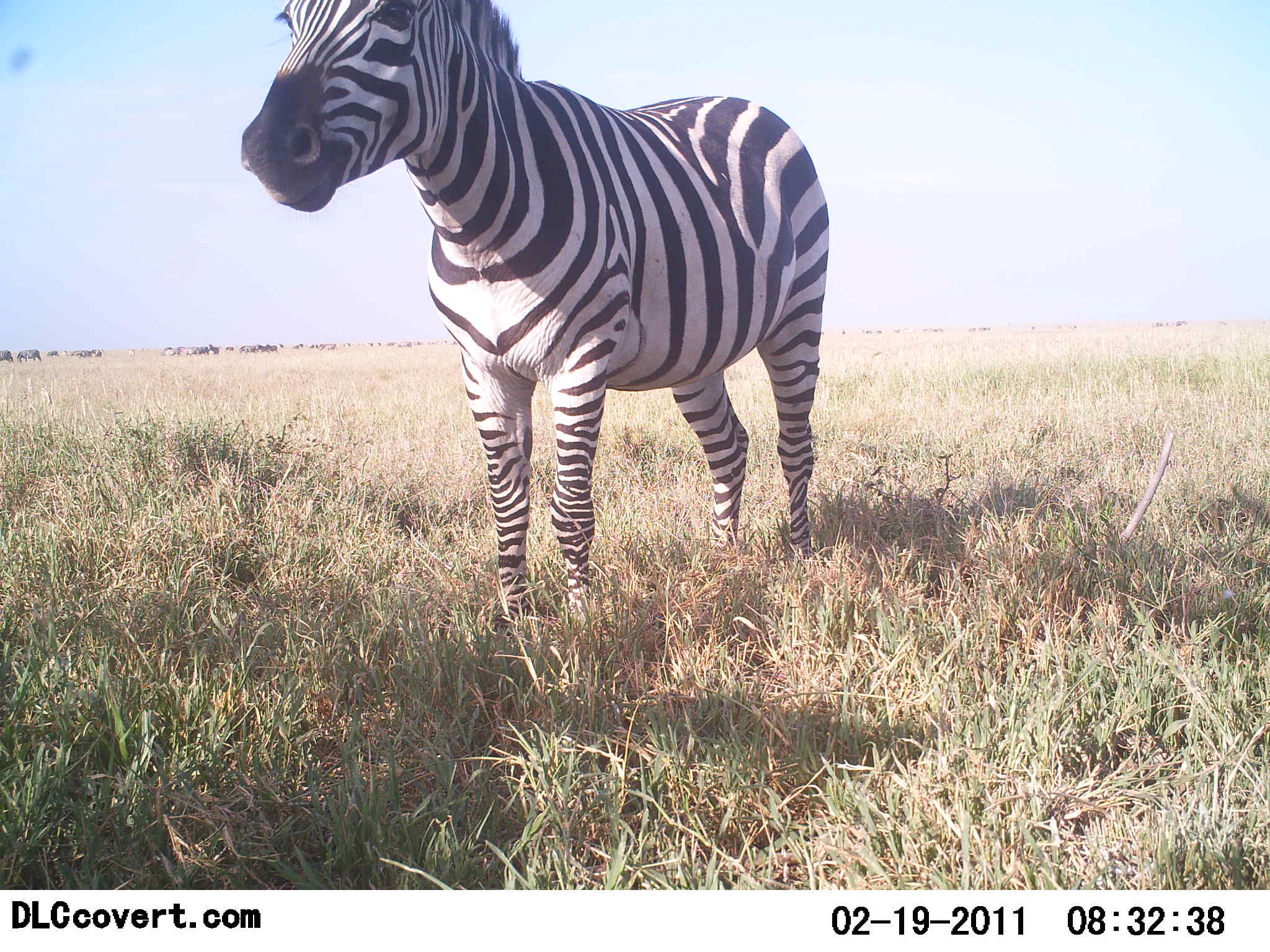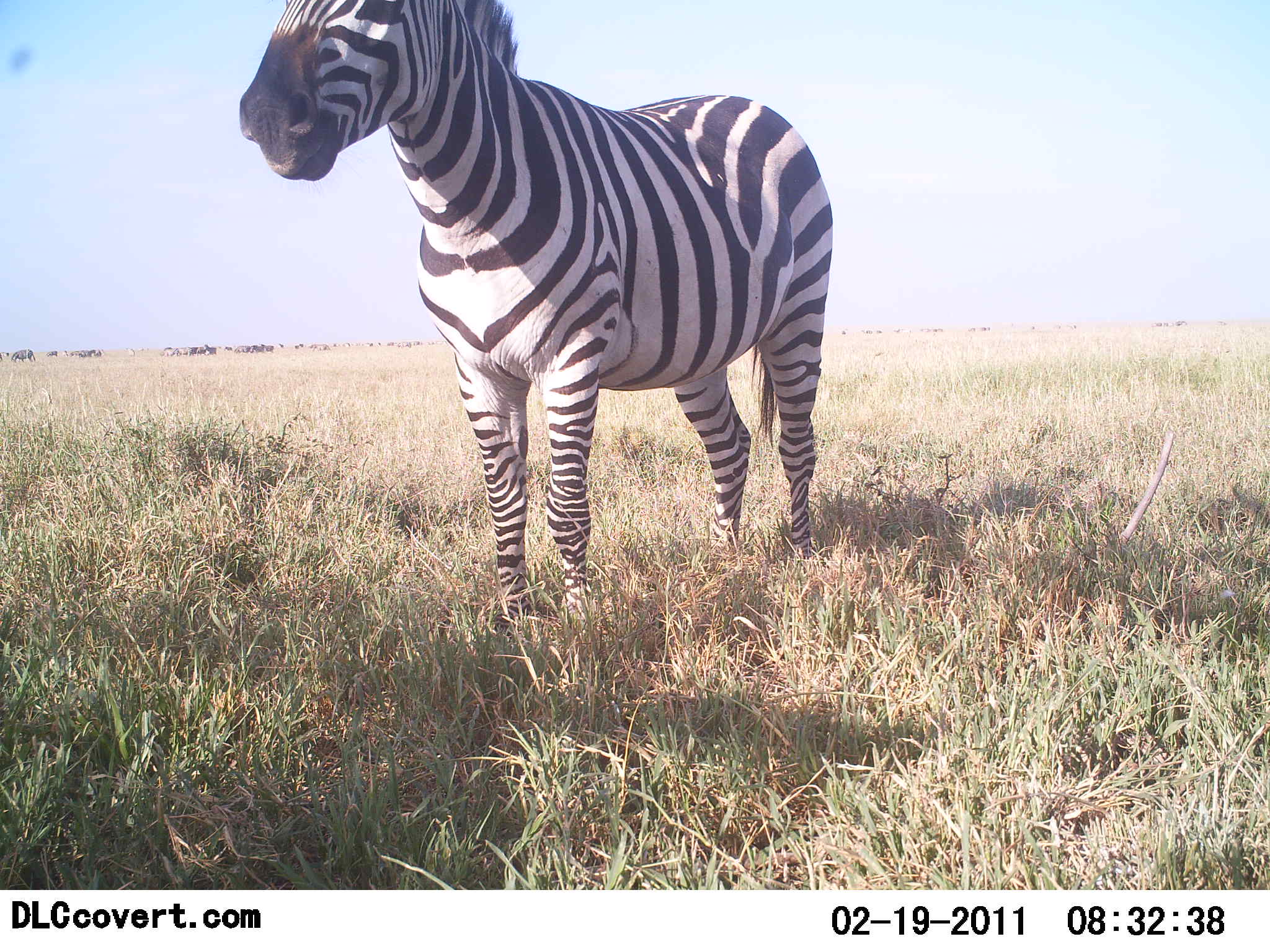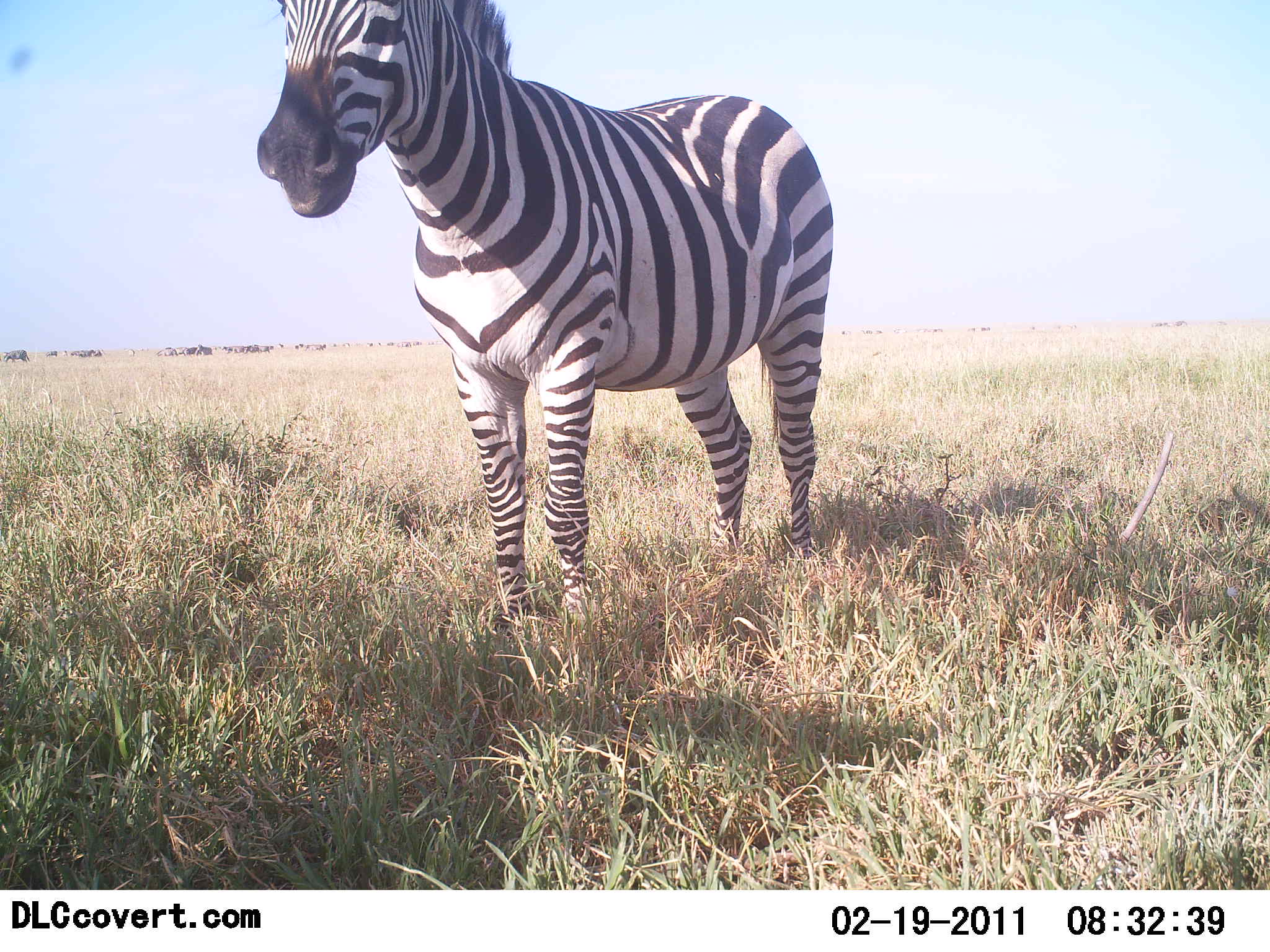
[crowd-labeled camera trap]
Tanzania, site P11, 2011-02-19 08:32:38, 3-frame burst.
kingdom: Animalia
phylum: Chordata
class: Mammalia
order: Perissodactyla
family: Equidae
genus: Equus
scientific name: Equus quagga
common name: plains zebra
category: zebra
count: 1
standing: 100%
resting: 0%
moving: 0%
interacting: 0%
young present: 0%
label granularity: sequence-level